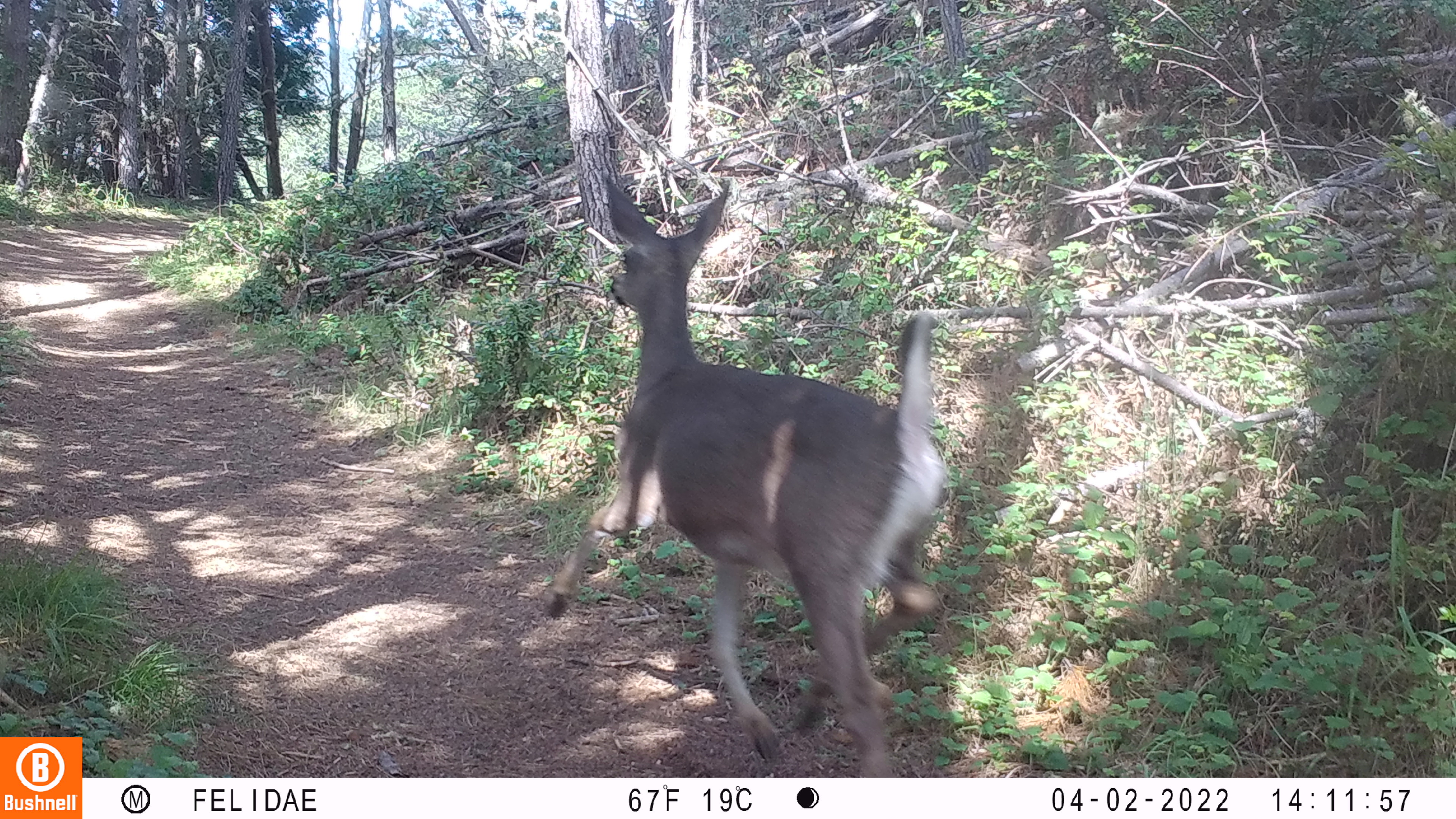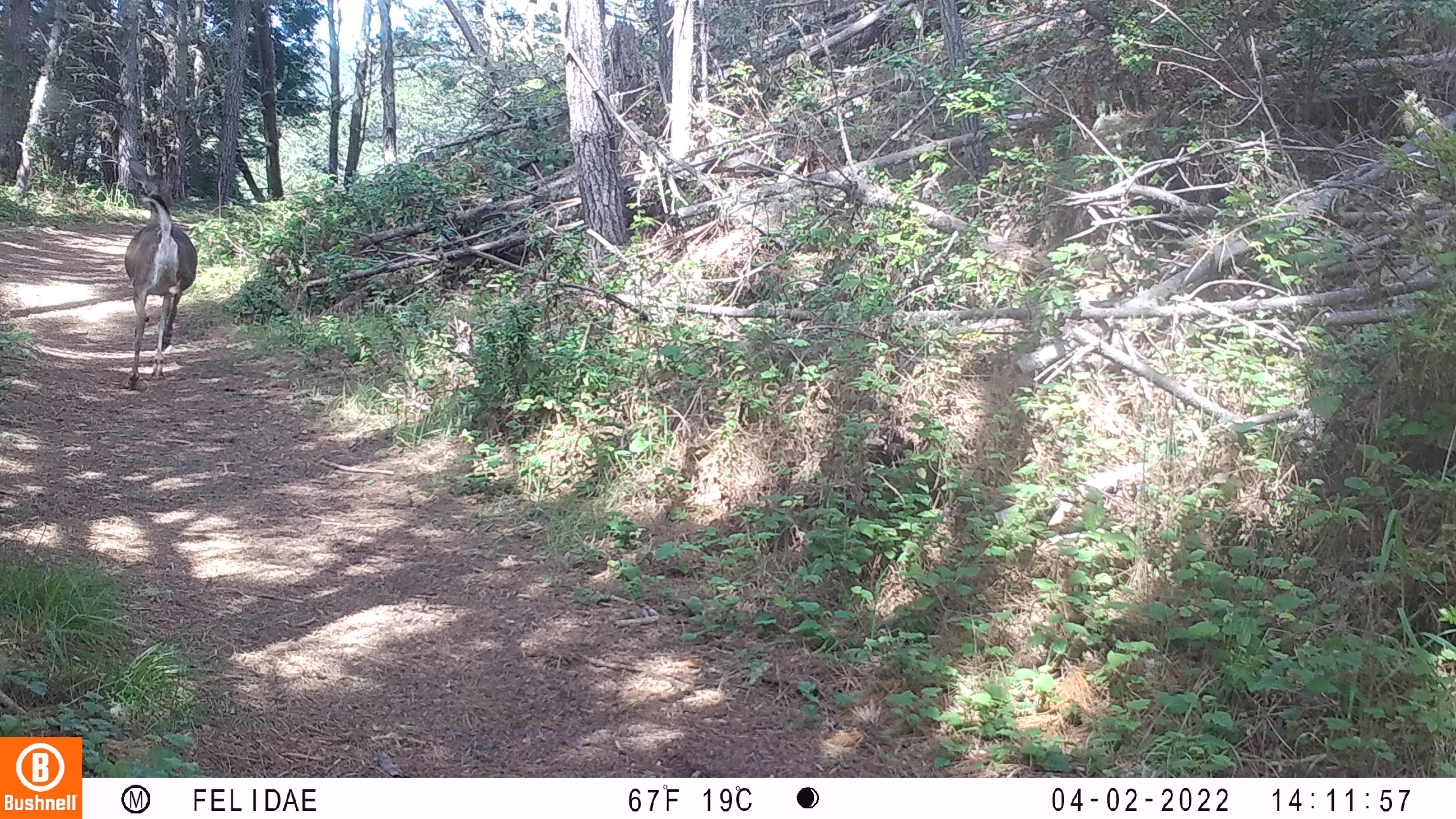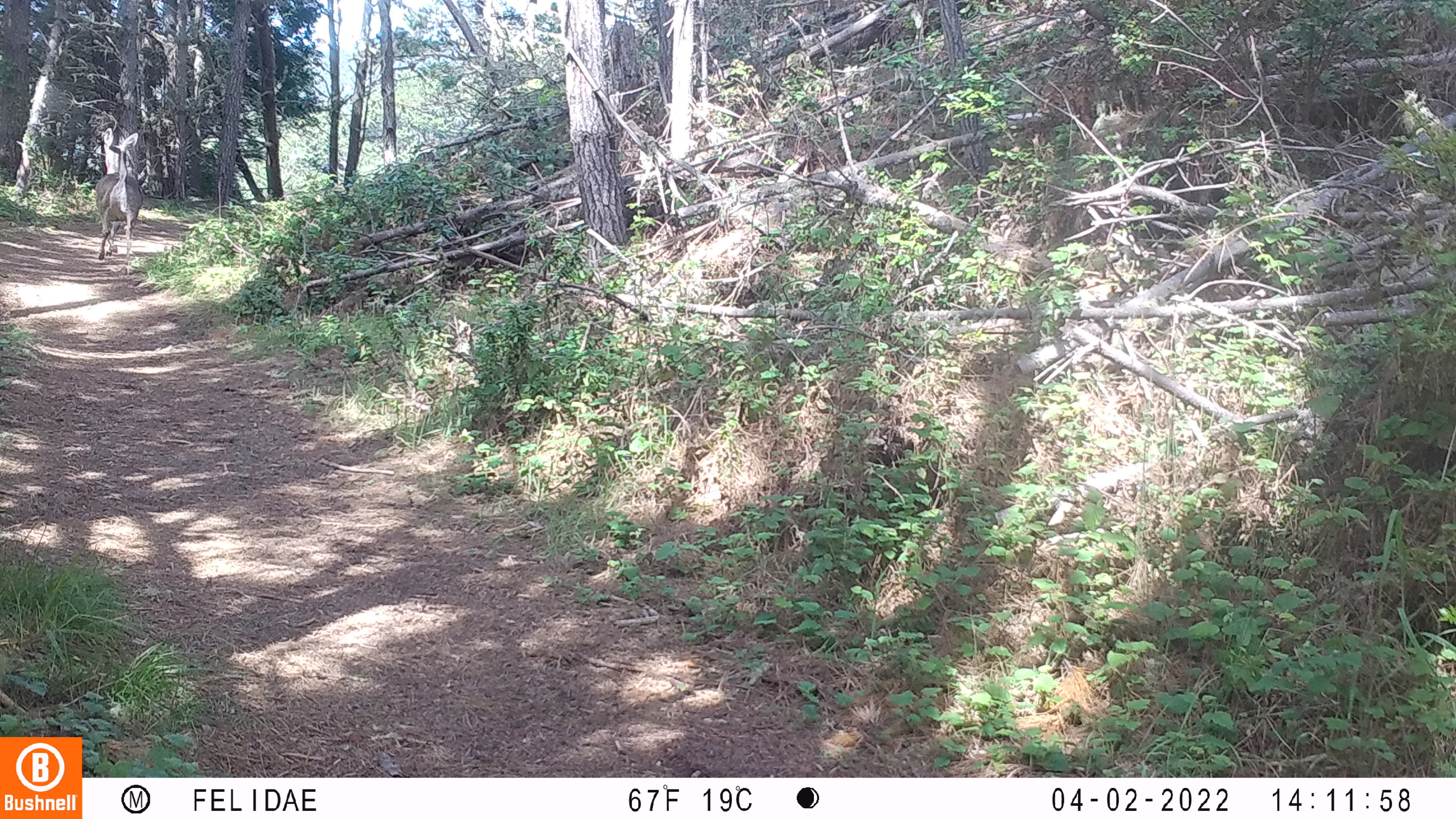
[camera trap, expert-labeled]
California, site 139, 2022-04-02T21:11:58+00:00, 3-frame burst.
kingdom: Animalia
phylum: Chordata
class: Mammalia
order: Artiodactyla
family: Cervidae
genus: Odocoileus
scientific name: Odocoileus hemionus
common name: mule deer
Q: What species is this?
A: Mule deer (Odocoileus hemionus).